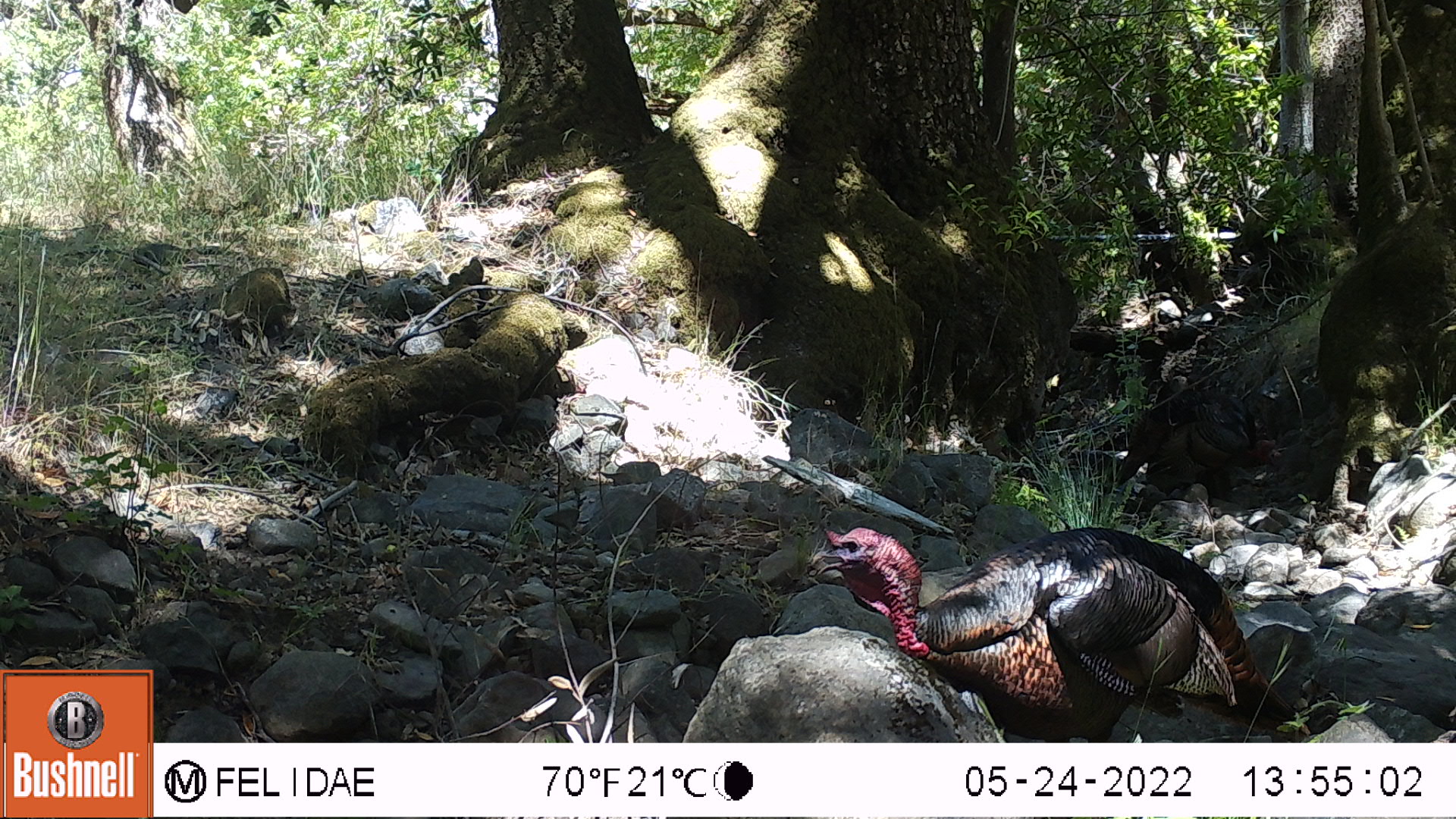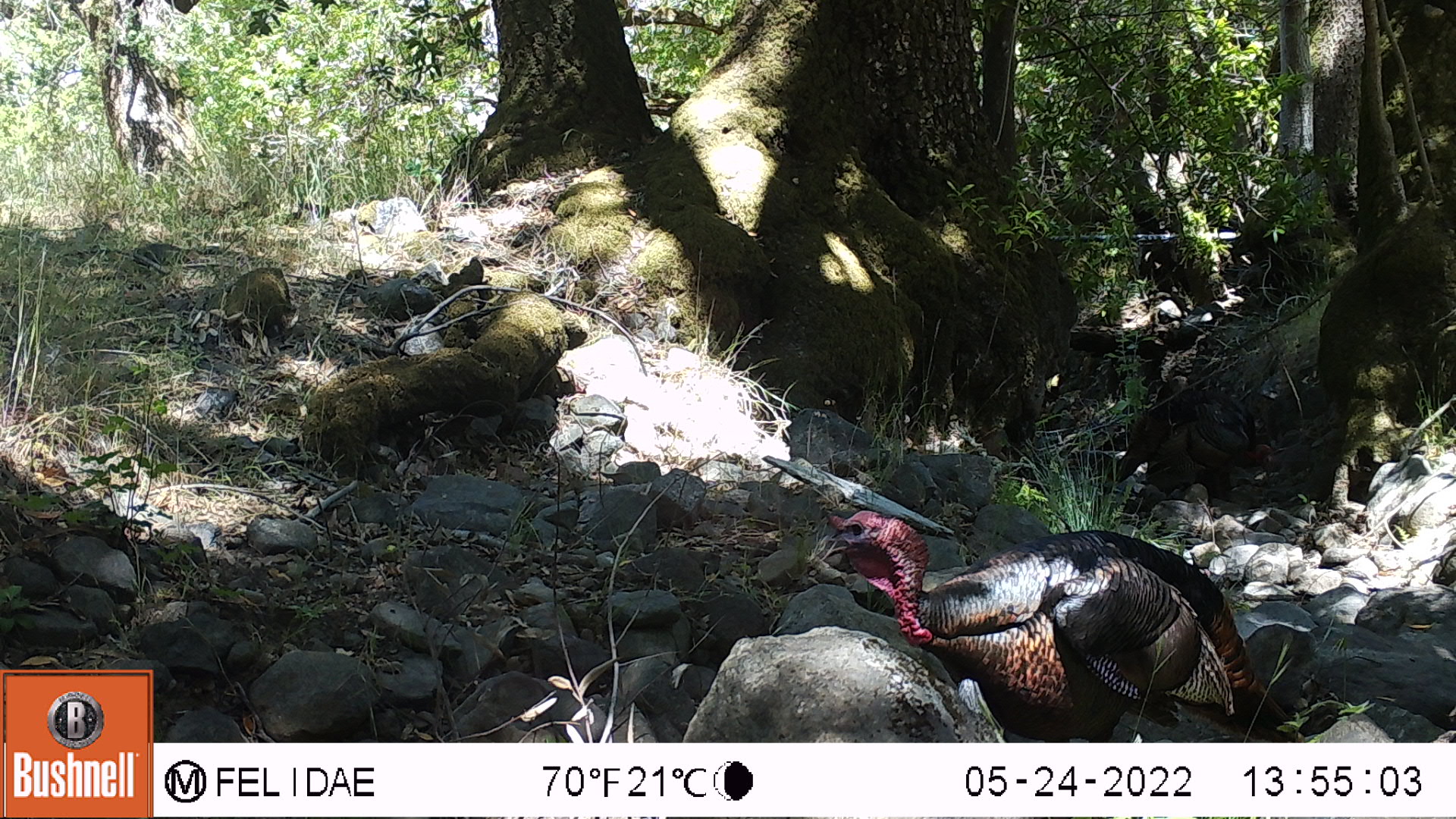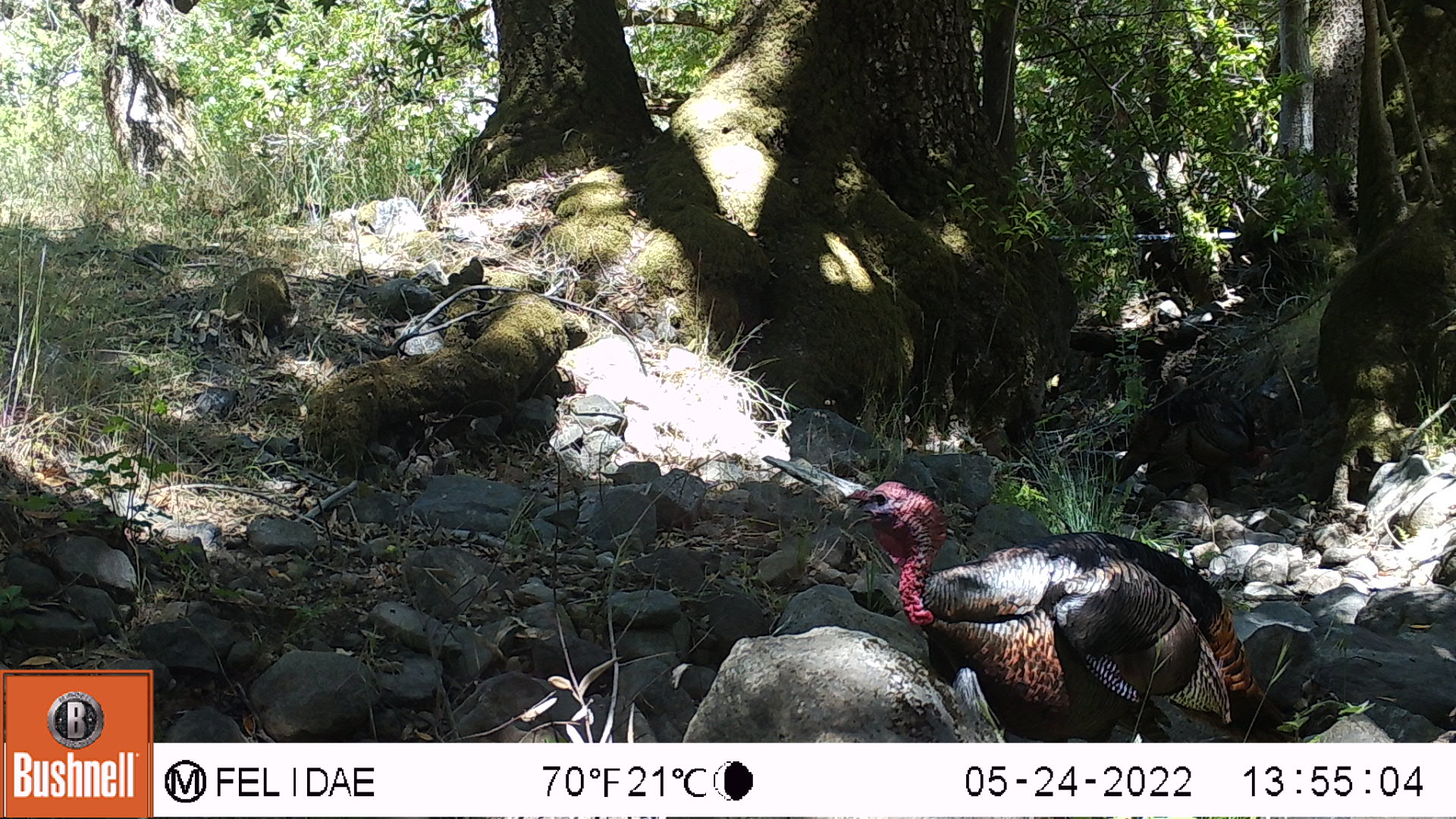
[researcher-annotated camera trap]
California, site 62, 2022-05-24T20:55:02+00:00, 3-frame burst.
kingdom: Animalia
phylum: Chordata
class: Aves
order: Galliformes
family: Phasianidae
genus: Meleagris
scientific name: Meleagris gallopavo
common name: turkey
Turkey (Meleagris gallopavo).